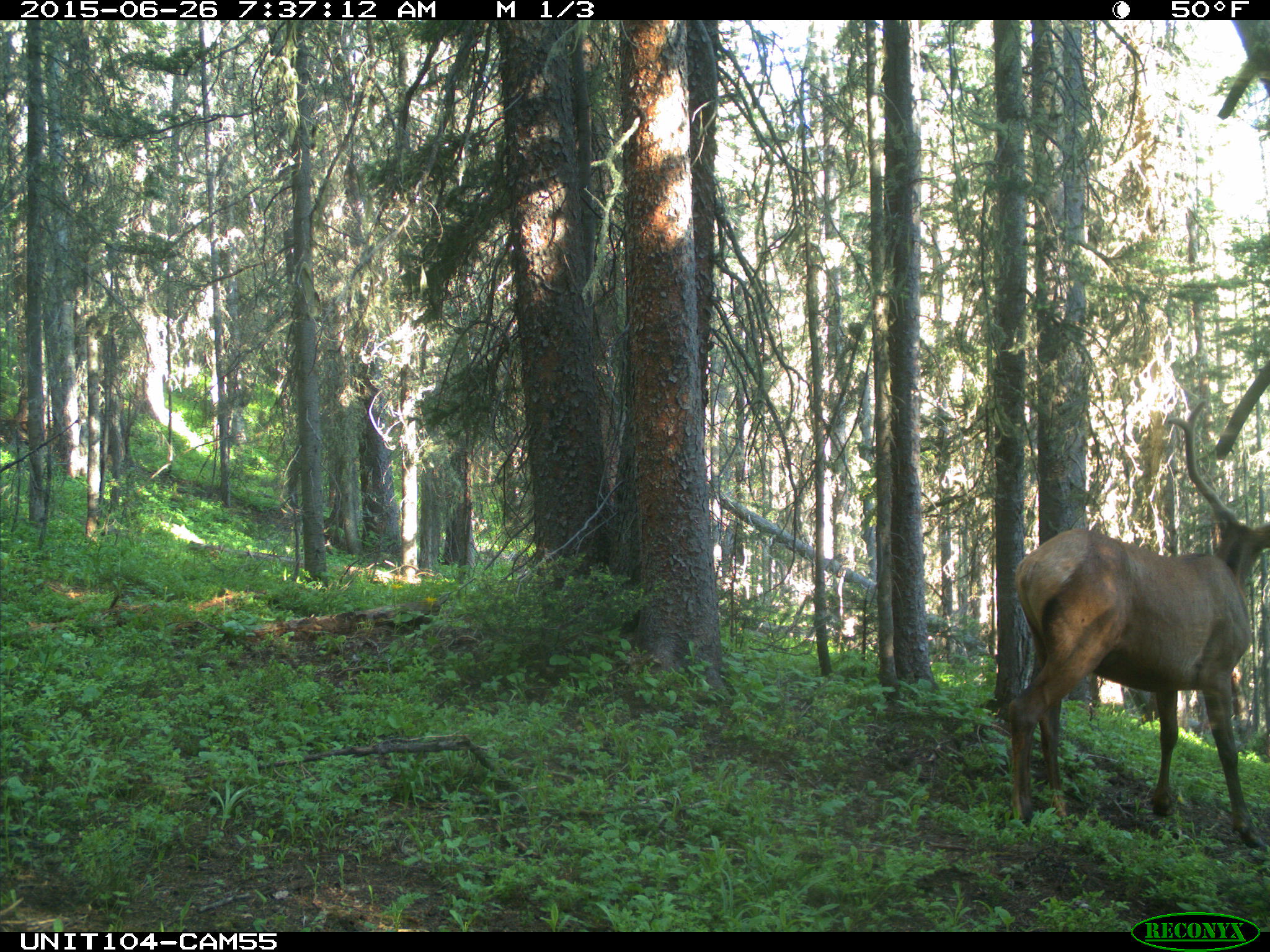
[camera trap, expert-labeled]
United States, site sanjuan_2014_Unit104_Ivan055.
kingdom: Animalia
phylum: Chordata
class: Mammalia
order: Artiodactyla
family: Cervidae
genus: Cervus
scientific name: Cervus elaphus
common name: red deer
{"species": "Cervus elaphus (red deer)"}